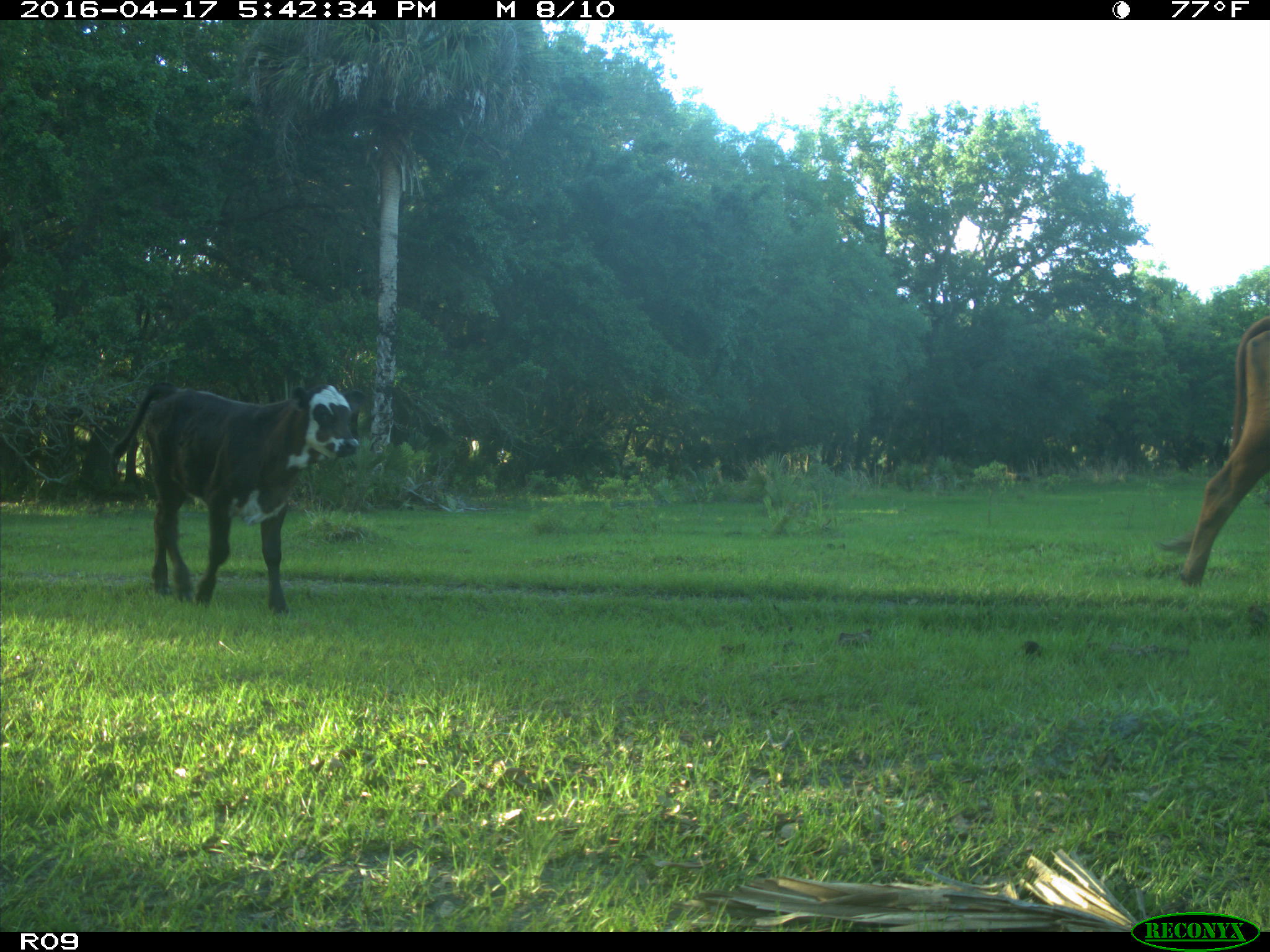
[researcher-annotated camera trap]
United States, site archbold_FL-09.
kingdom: Animalia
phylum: Chordata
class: Mammalia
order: Artiodactyla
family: Bovidae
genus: Bos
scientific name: Bos taurus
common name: domestic cow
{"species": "Bos taurus (domestic cow)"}